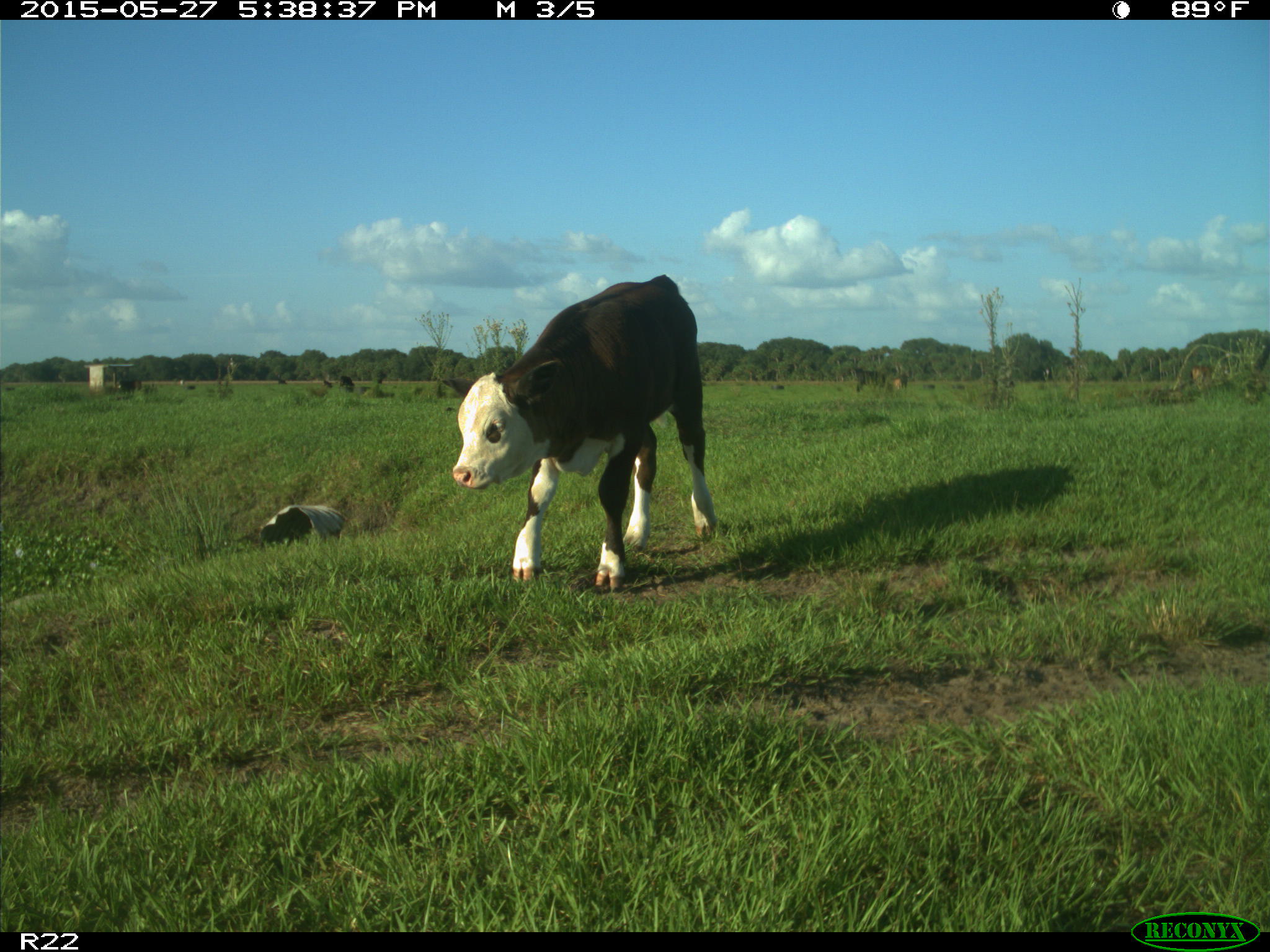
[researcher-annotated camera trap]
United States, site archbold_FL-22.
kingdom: Animalia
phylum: Chordata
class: Mammalia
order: Artiodactyla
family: Bovidae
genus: Bos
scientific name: Bos taurus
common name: domestic cow